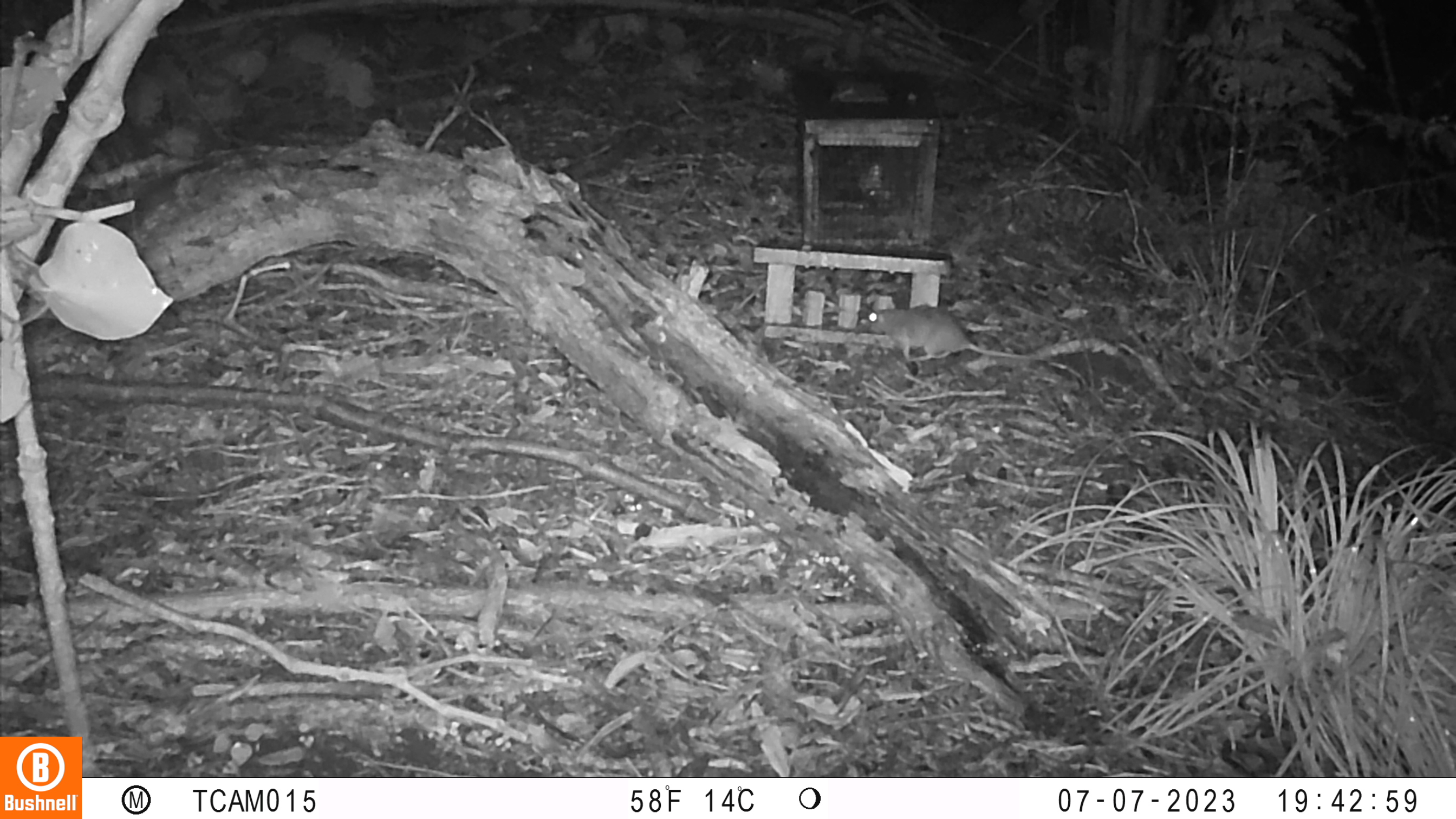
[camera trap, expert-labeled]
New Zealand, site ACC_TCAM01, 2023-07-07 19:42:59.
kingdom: Animalia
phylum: Chordata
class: Mammalia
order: Rodentia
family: Muridae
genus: Rattus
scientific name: Rattus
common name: rat